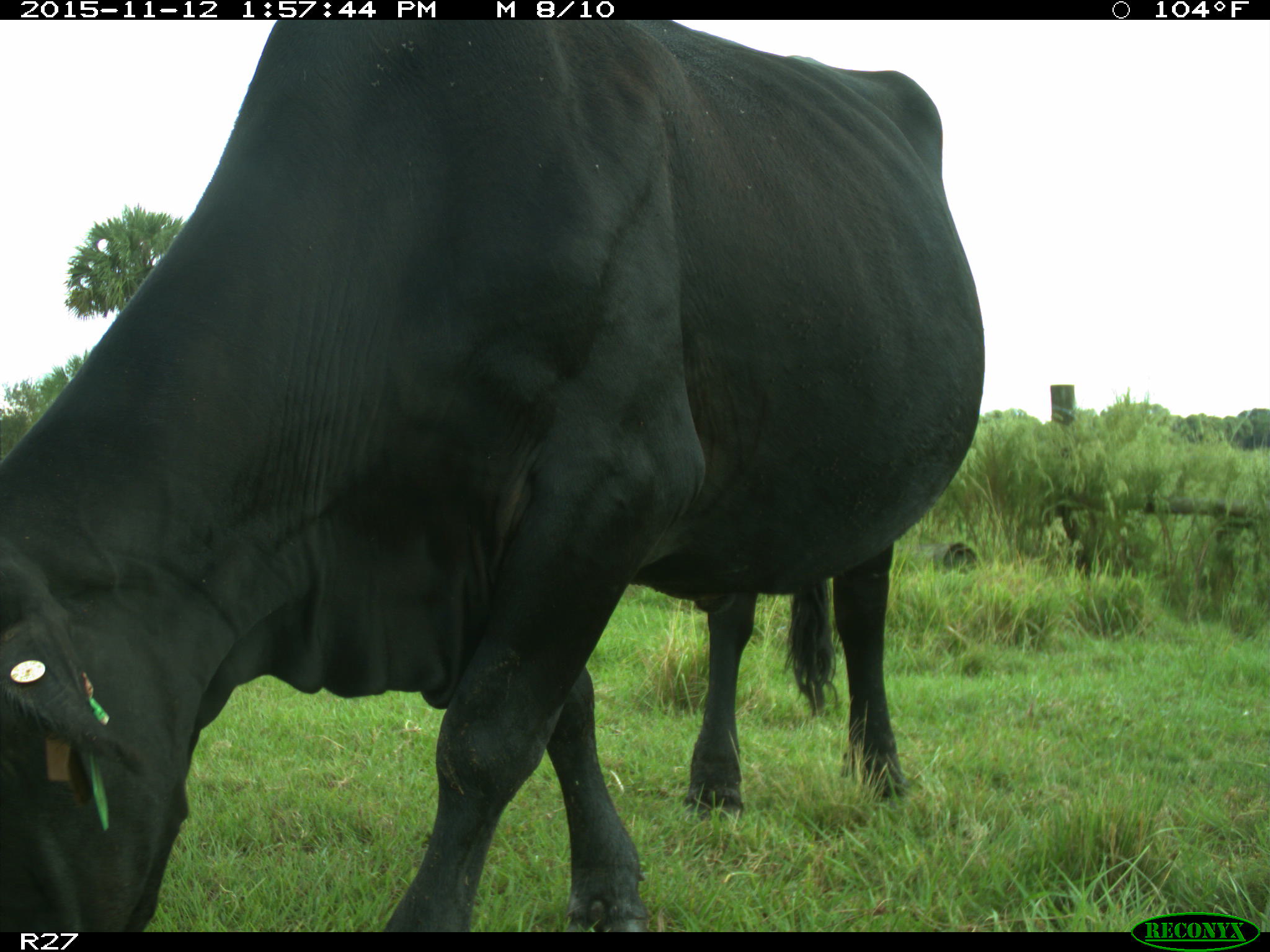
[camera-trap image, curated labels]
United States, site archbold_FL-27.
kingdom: Animalia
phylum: Chordata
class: Mammalia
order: Artiodactyla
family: Bovidae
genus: Bos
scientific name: Bos taurus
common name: domestic cow